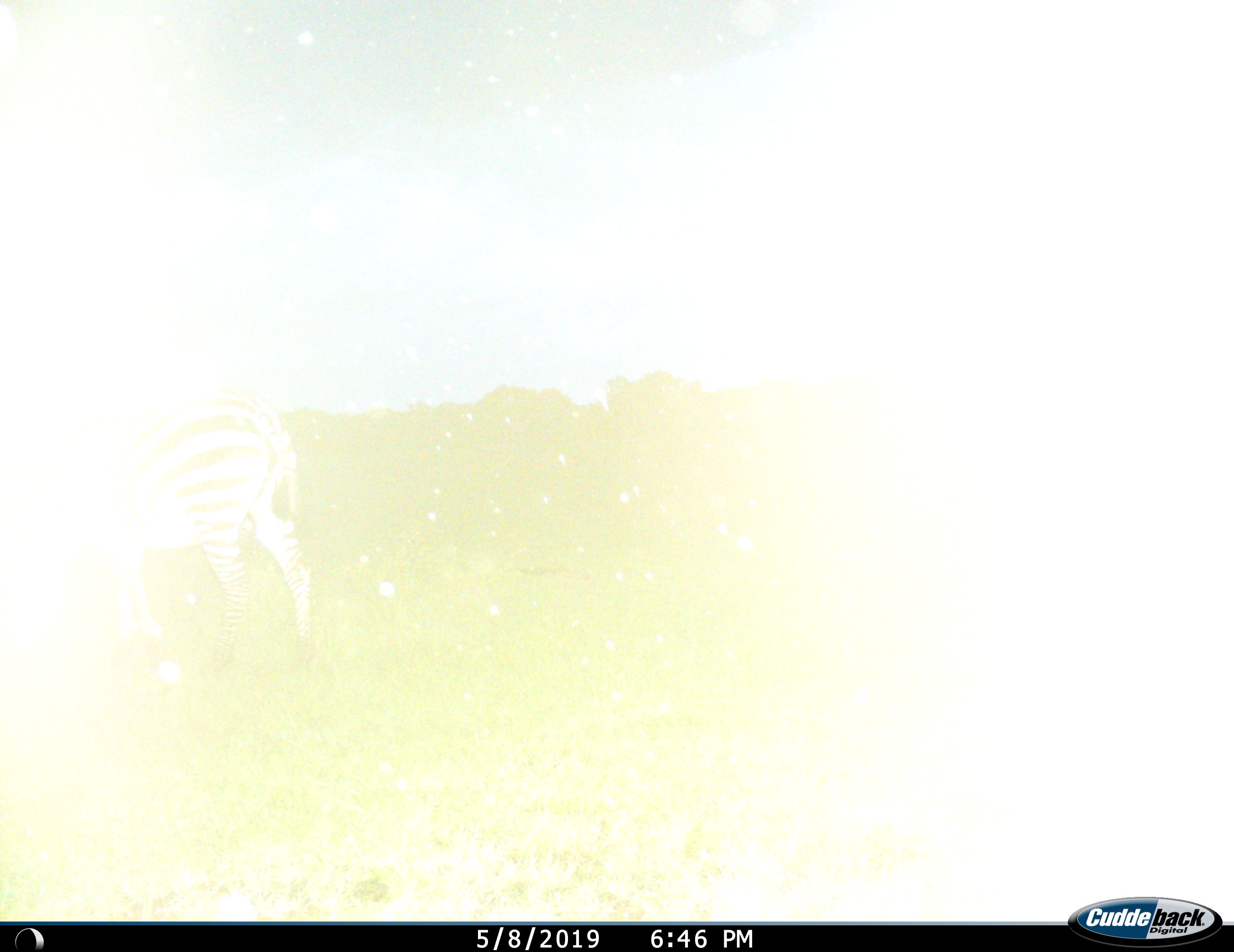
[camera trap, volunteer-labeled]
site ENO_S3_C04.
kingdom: Animalia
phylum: Chordata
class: Mammalia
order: Perissodactyla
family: Equidae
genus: Equus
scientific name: Equus quagga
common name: plains zebra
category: zebraplains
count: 1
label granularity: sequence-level